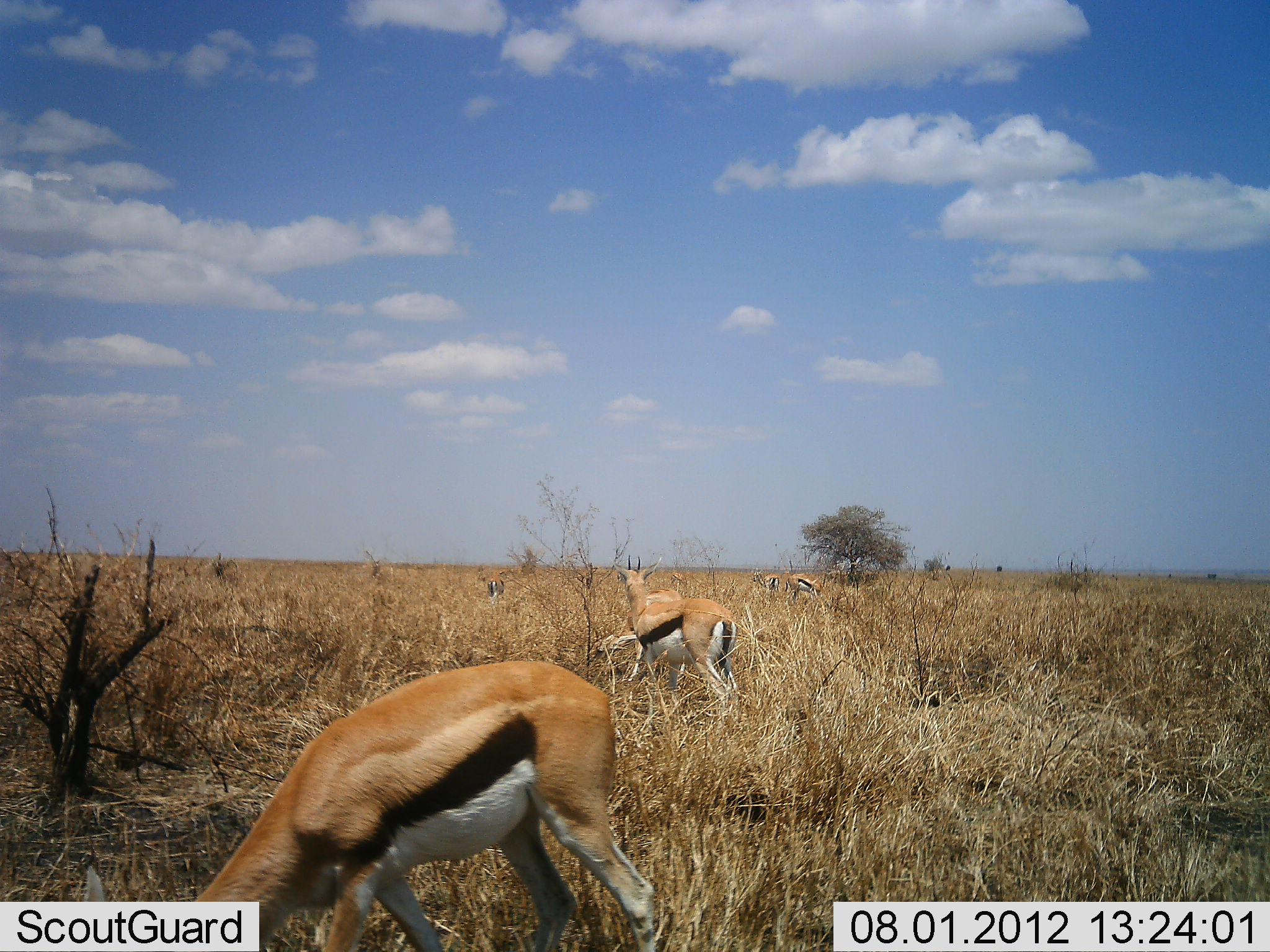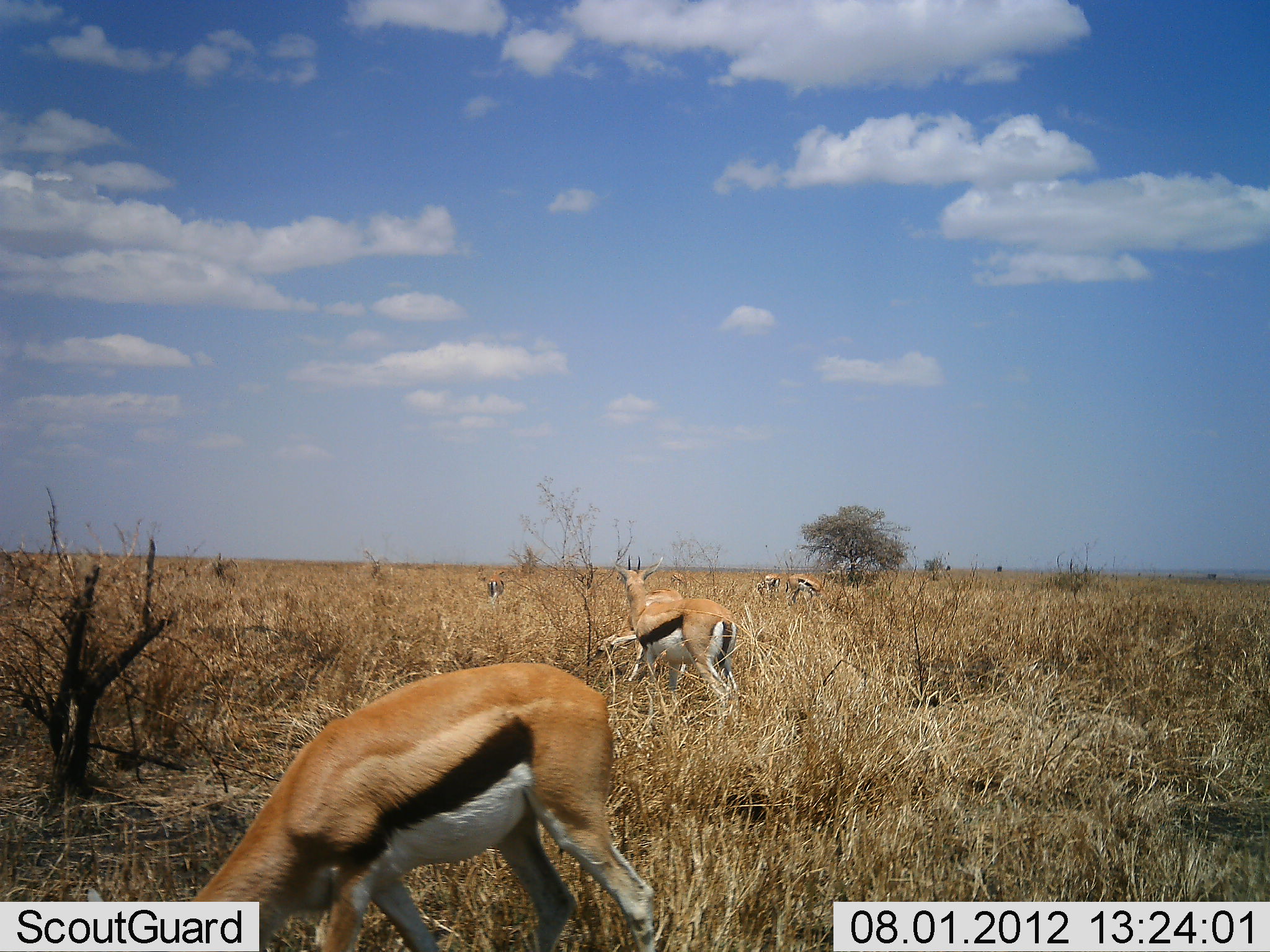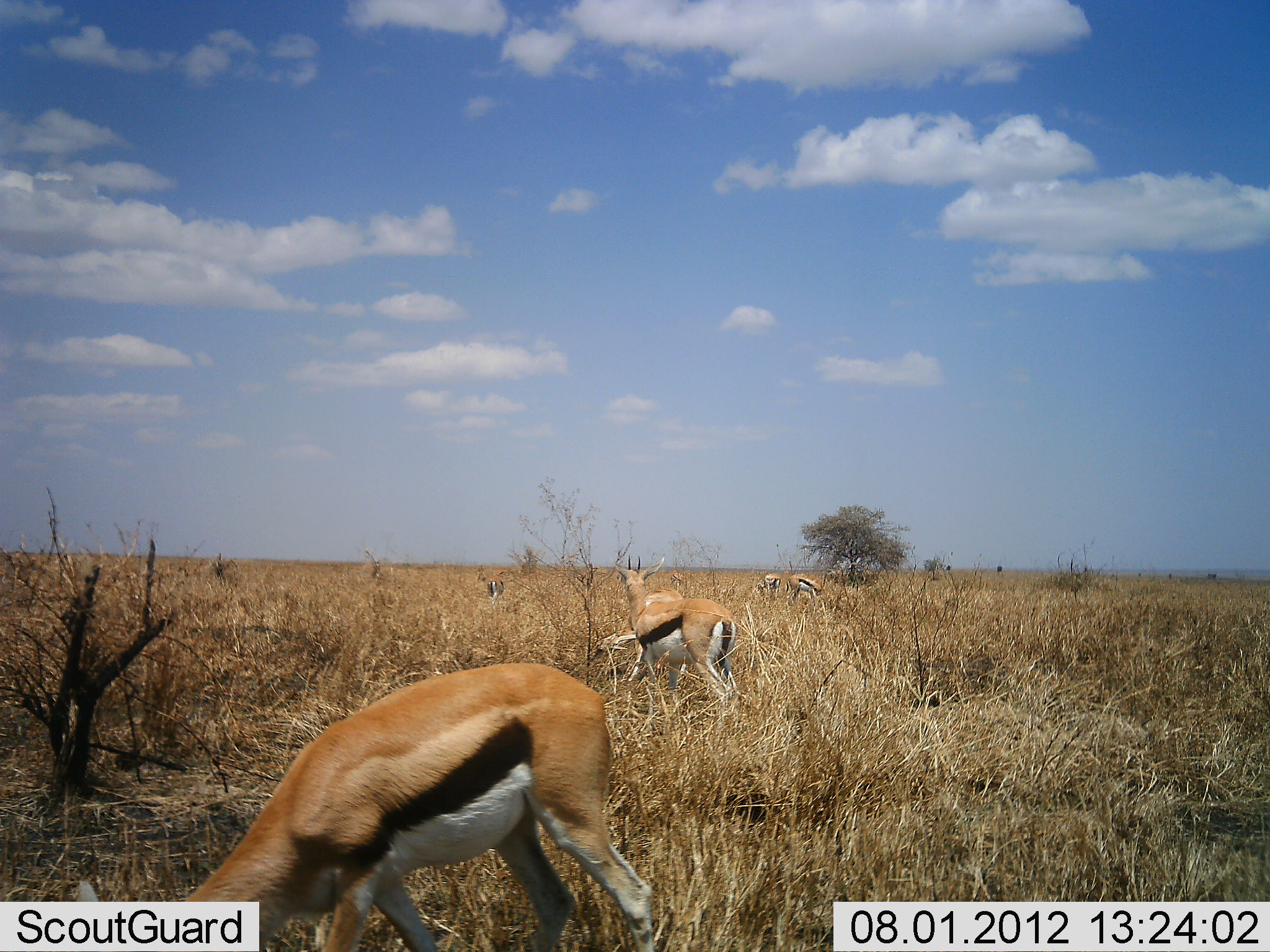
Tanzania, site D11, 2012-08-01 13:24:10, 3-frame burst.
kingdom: Animalia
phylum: Chordata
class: Mammalia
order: Artiodactyla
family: Bovidae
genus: Eudorcas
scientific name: Eudorcas thomsonii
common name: thomson's gazelle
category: gazellethomsons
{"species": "gazellethomsons (thomson's gazelle) (Eudorcas thomsonii)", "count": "7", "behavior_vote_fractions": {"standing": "90%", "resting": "10%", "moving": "0%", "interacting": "0%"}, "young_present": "0%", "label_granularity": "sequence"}